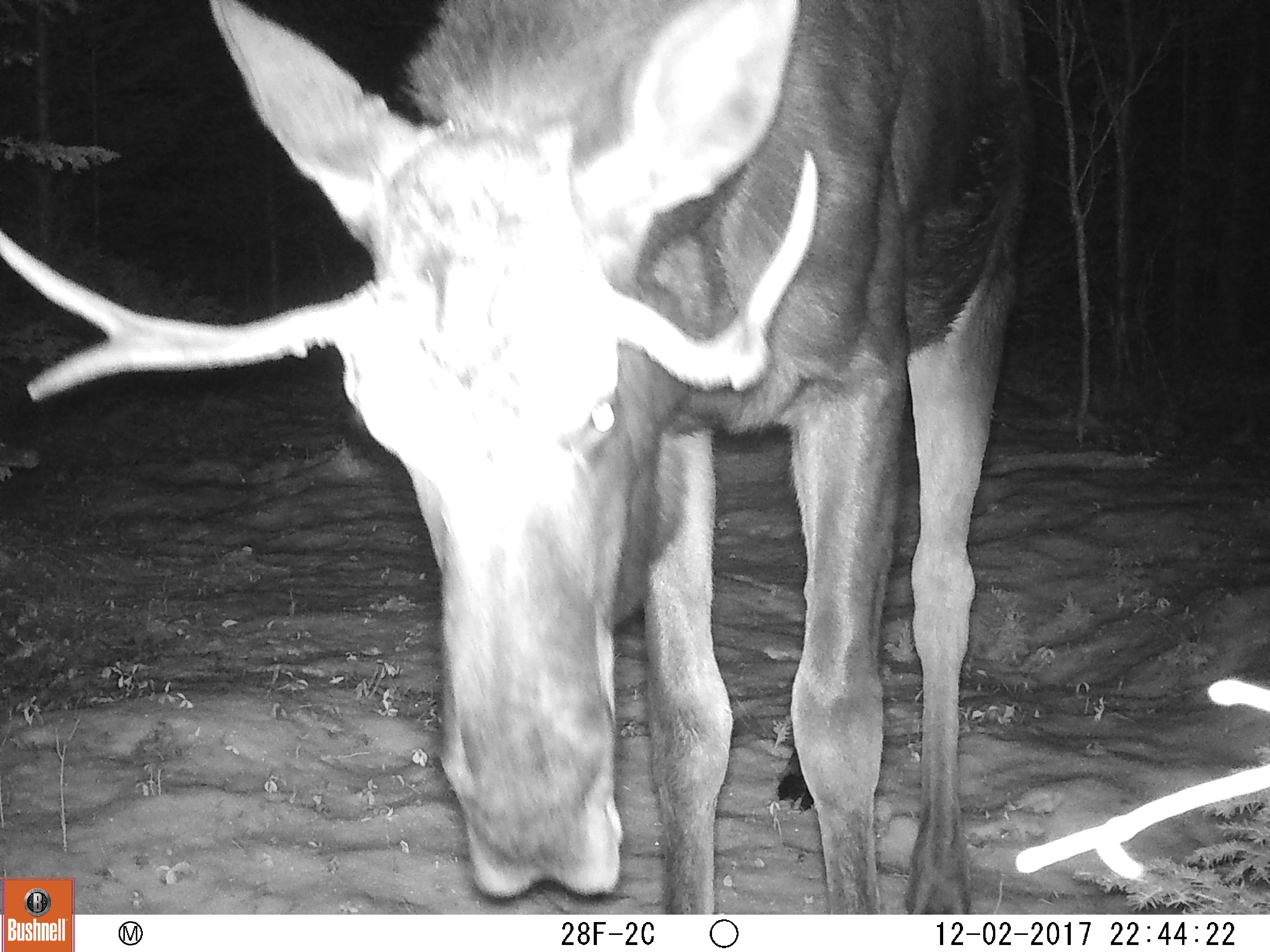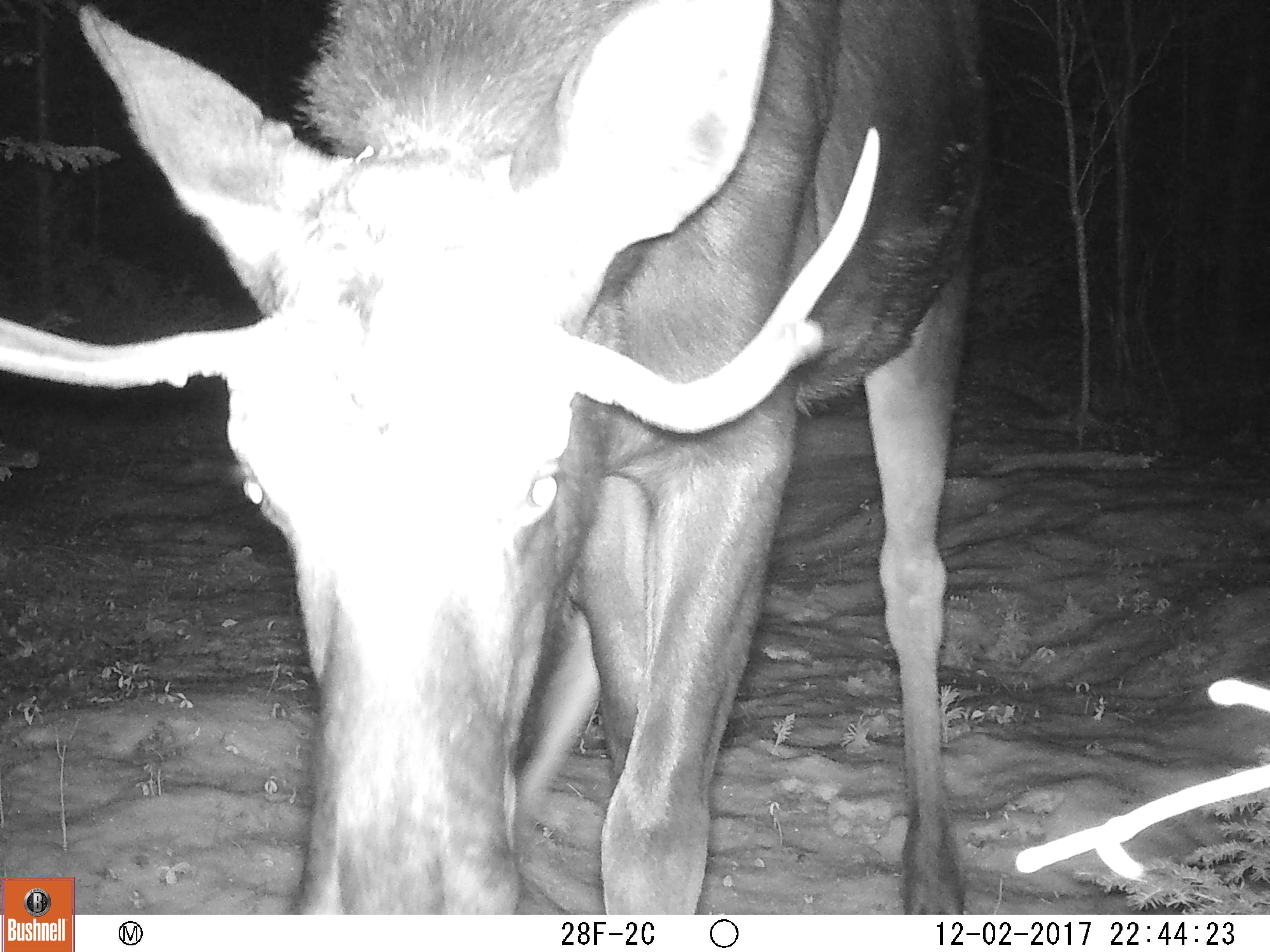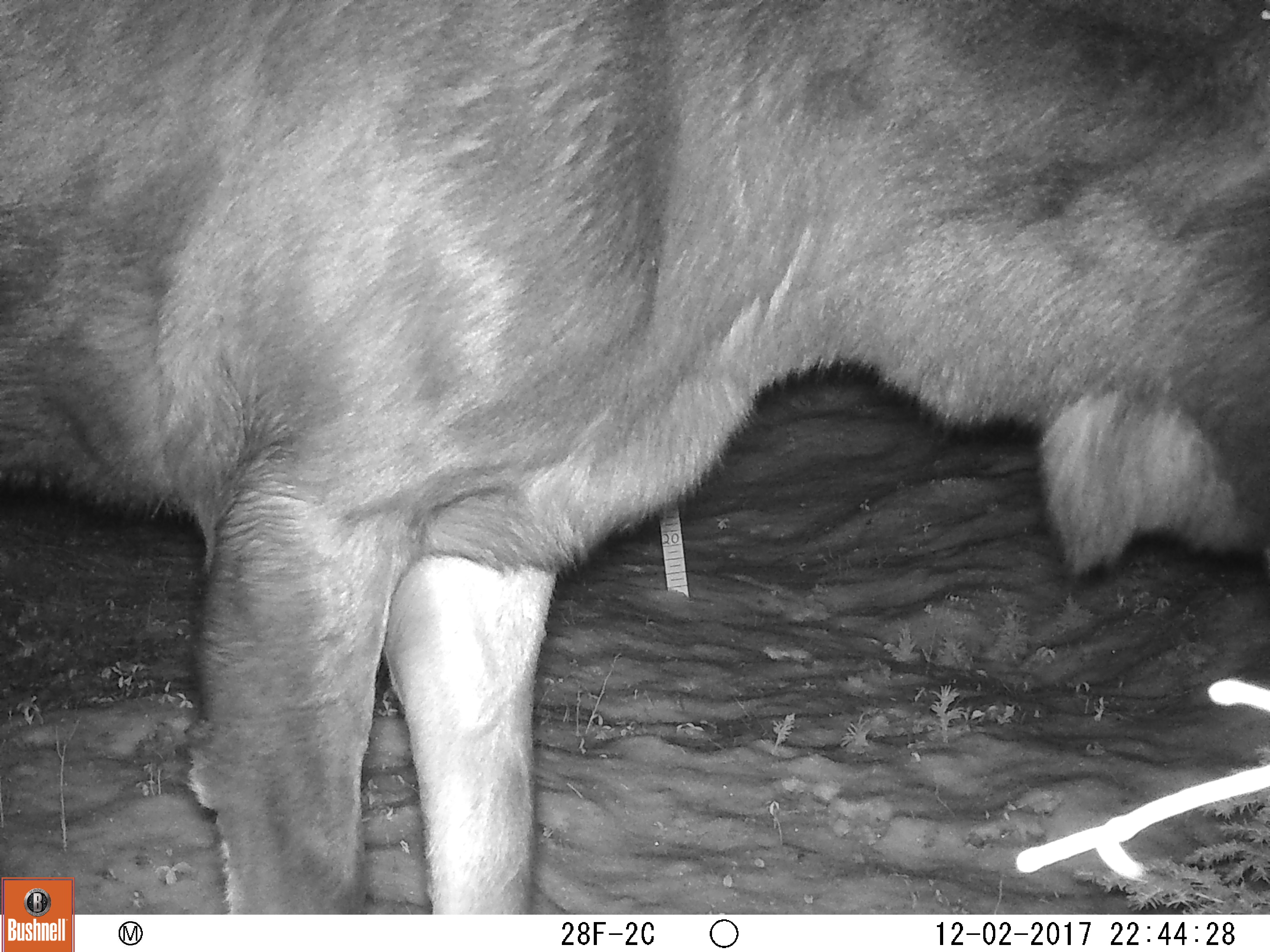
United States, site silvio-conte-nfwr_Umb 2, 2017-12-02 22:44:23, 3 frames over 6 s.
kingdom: Animalia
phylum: Chordata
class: Mammalia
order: Artiodactyla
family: Cervidae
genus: Alces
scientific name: Alces alces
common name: moose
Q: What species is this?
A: Moose (Alces alces).